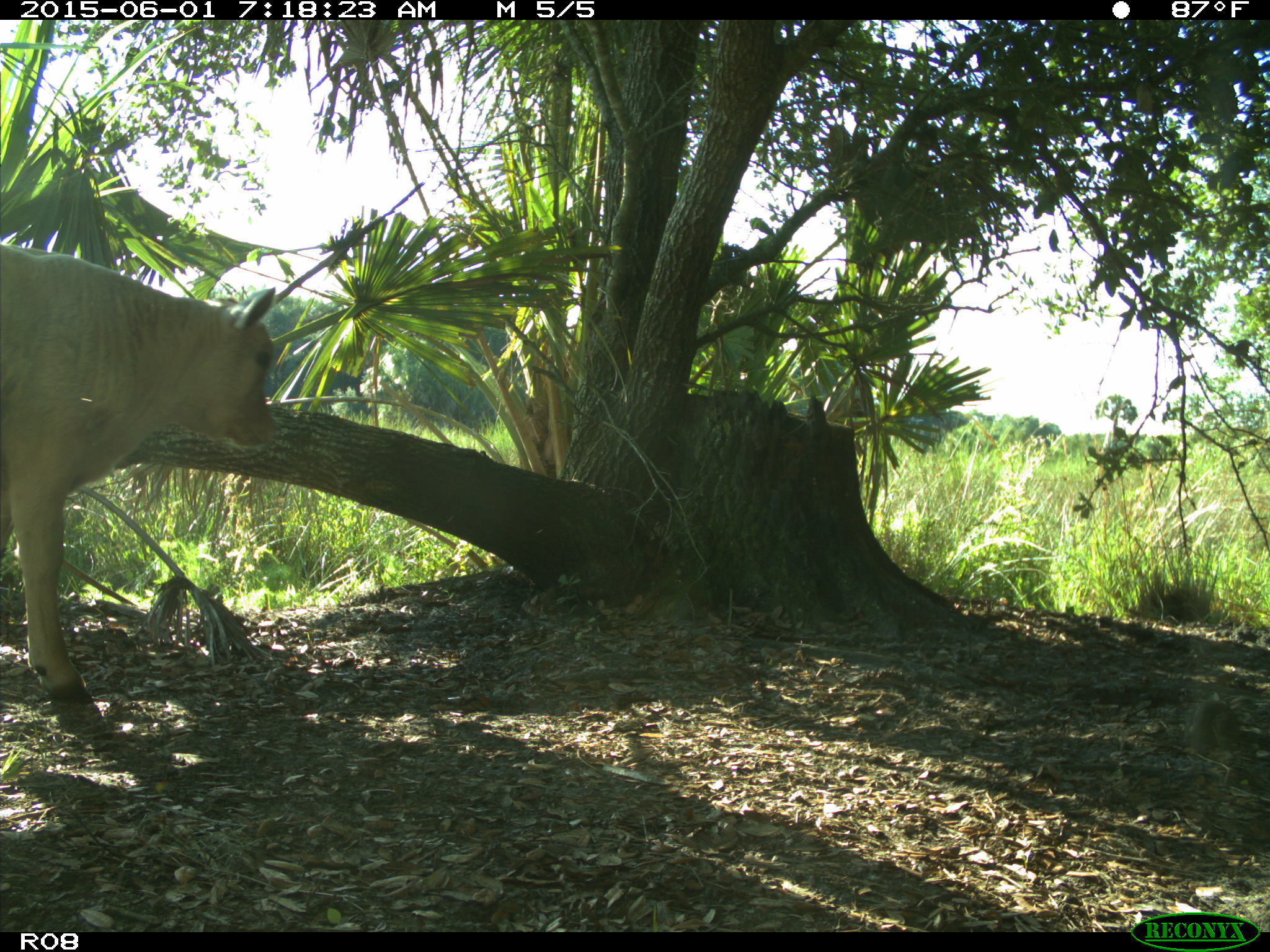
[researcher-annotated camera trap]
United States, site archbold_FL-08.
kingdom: Animalia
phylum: Chordata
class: Mammalia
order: Artiodactyla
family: Bovidae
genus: Bos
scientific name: Bos taurus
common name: domestic cow